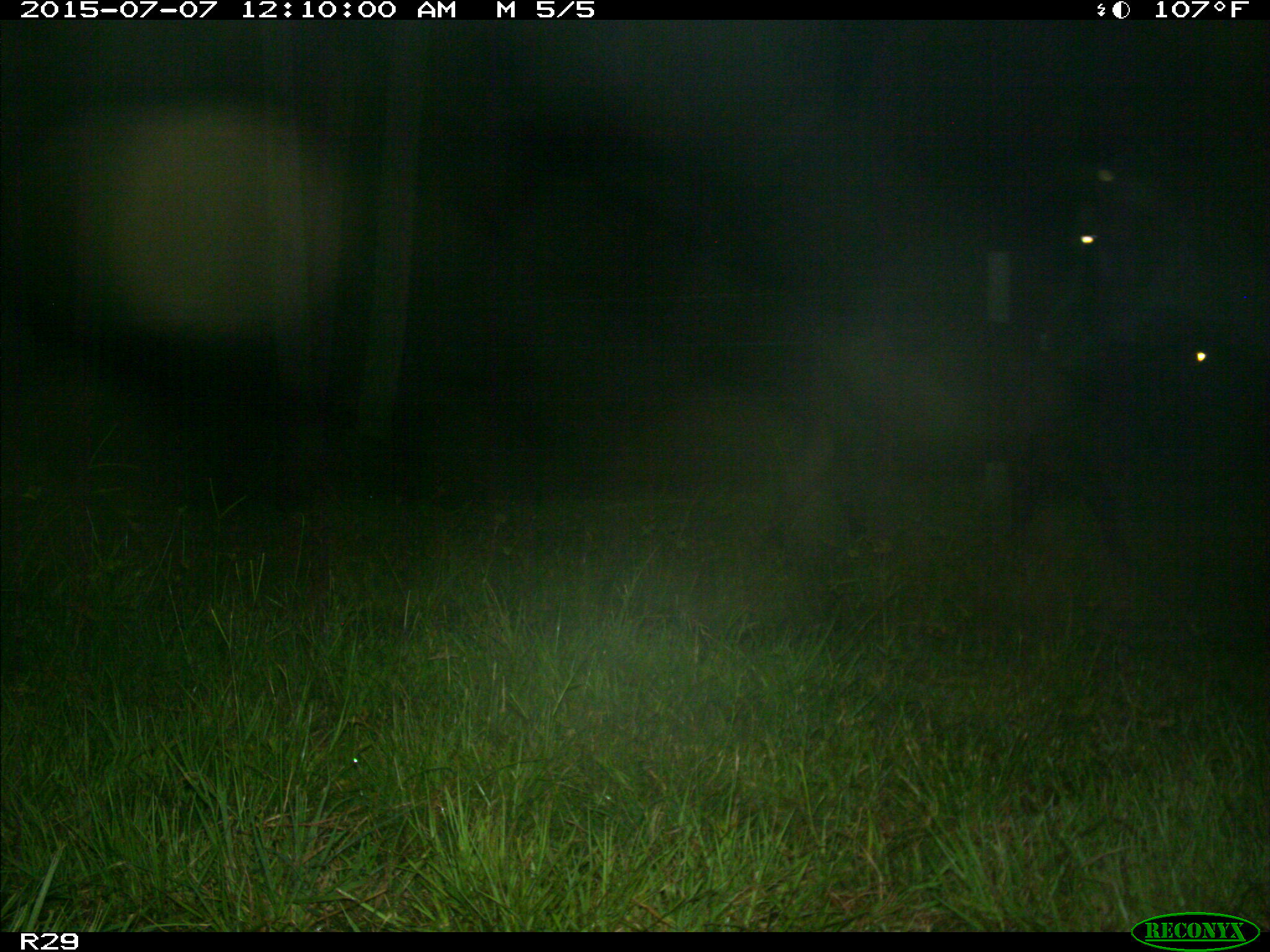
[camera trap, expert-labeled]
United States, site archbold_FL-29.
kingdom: Animalia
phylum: Chordata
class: Mammalia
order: Artiodactyla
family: Bovidae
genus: Bos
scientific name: Bos taurus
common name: domestic cow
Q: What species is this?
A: Bos taurus (domestic cow).